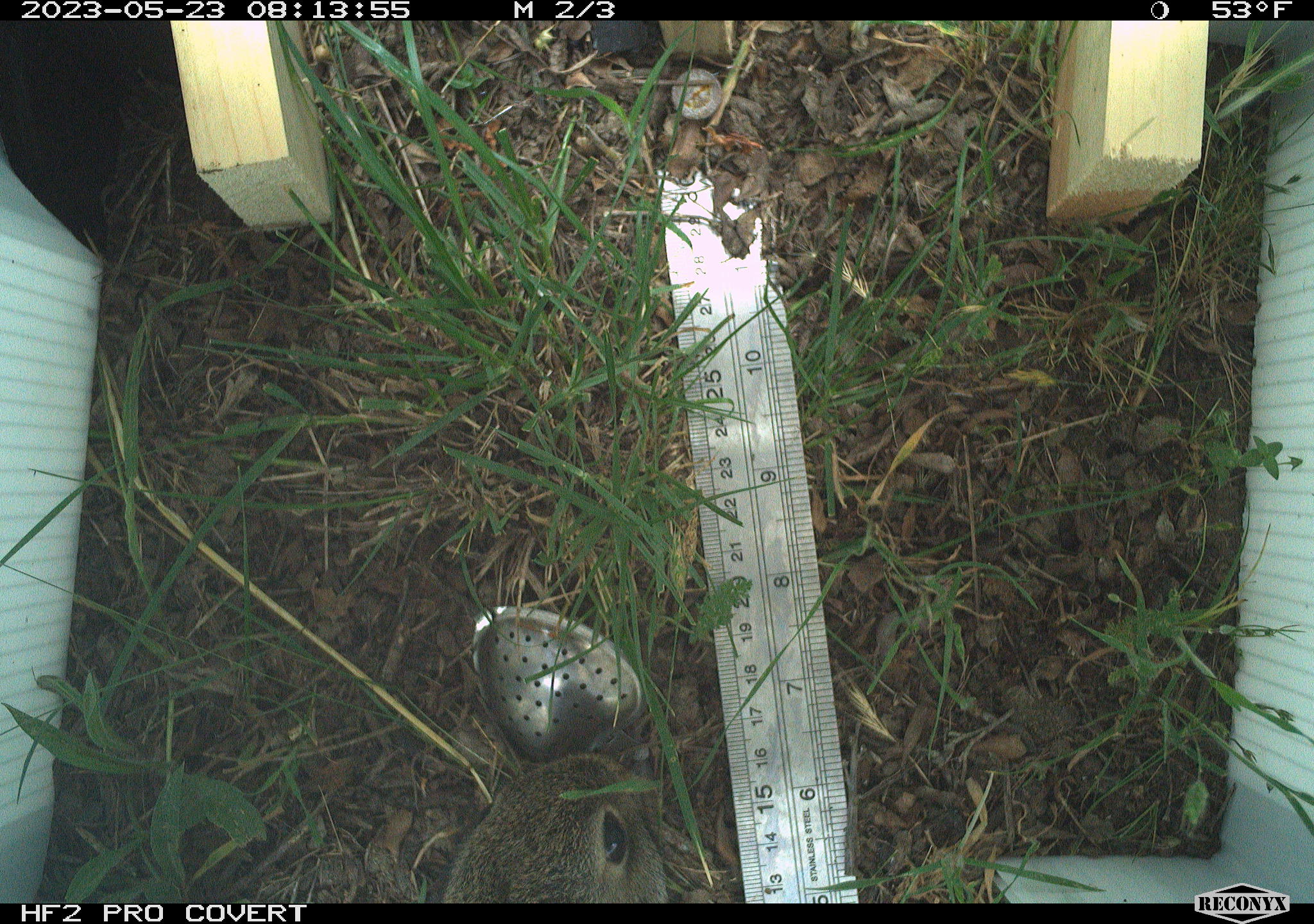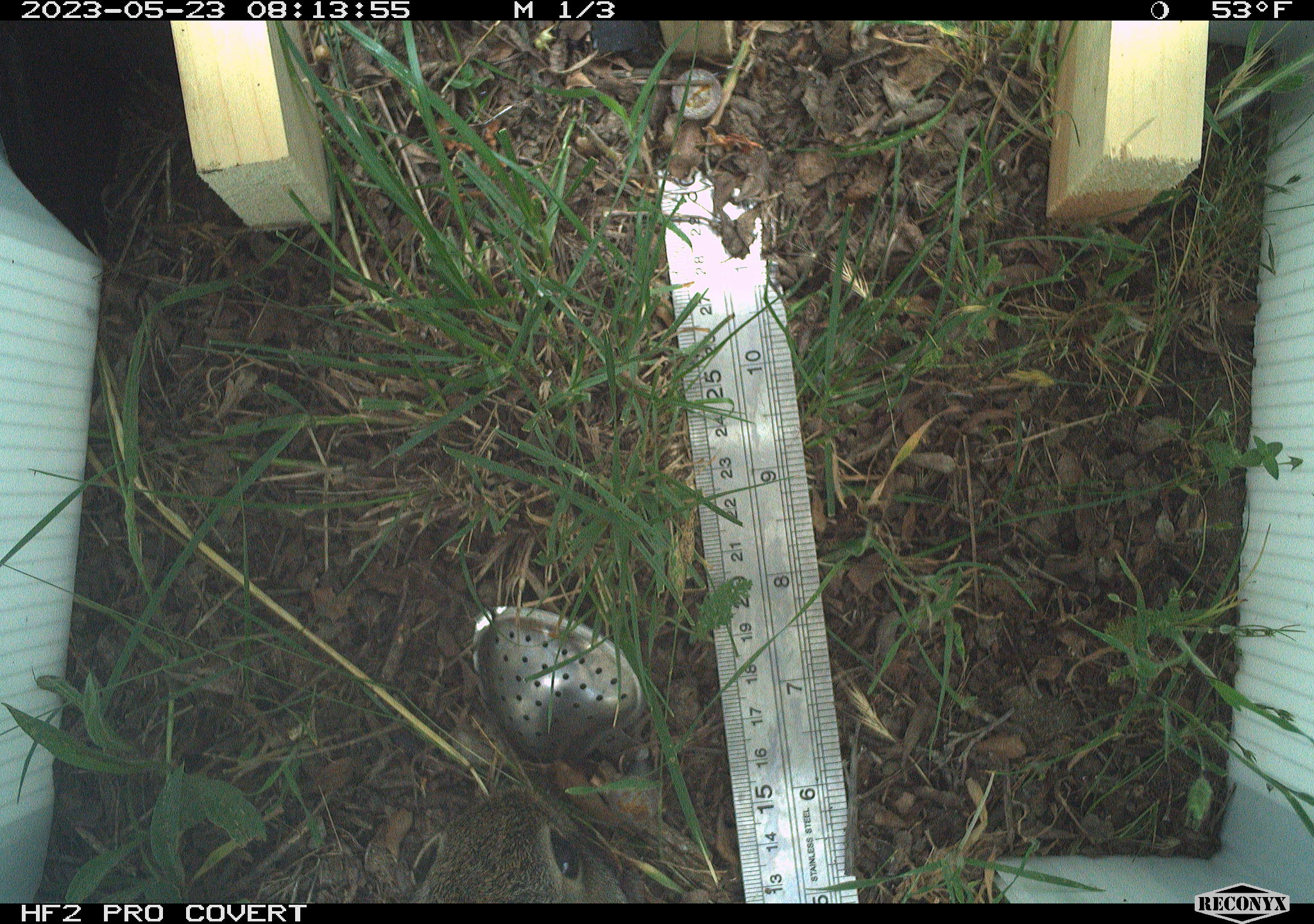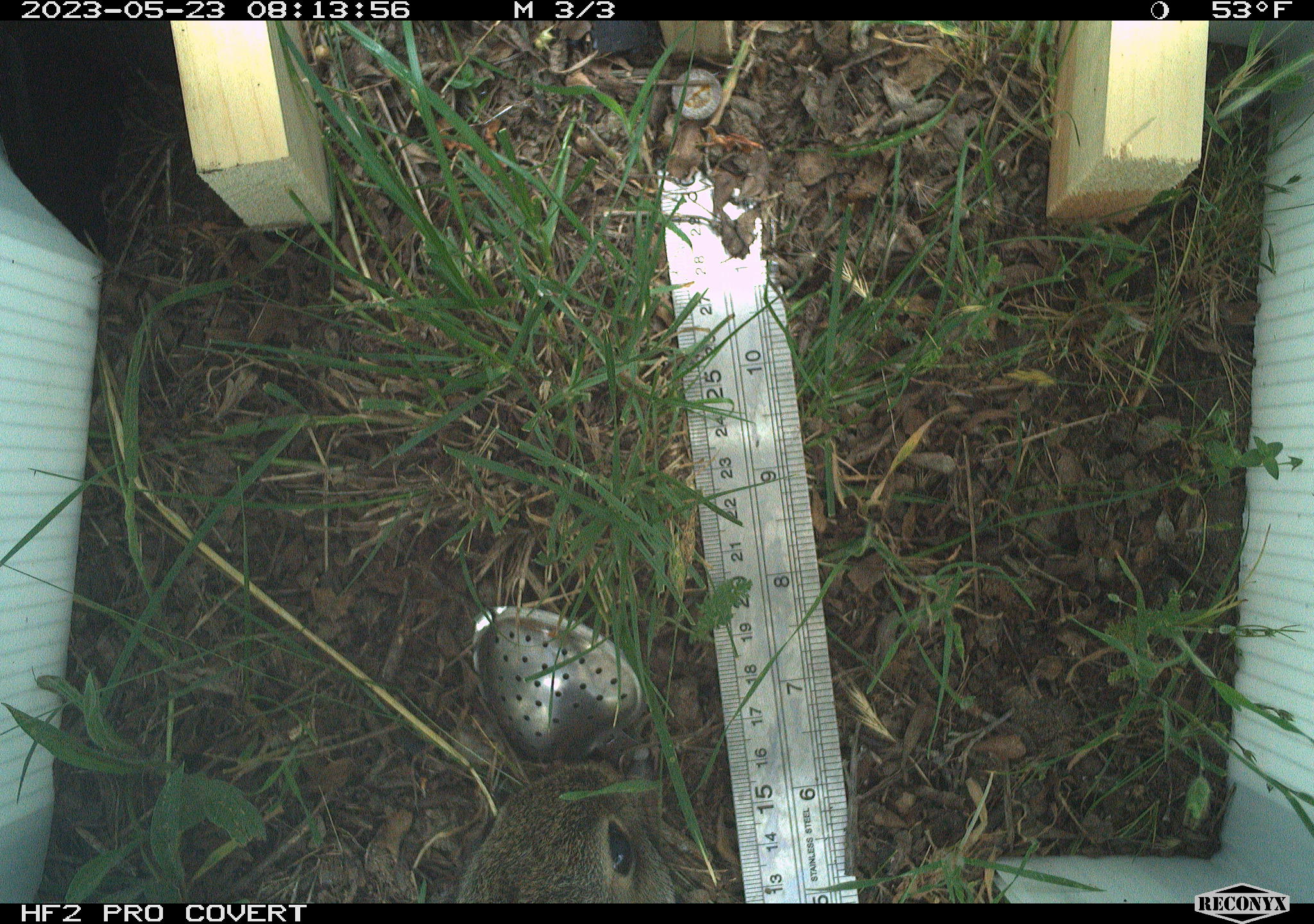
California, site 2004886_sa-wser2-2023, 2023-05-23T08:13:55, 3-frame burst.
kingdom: Animalia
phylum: Chordata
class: Mammalia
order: Lagomorpha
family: Leporidae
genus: Sylvilagus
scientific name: Sylvilagus bachmani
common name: brush rabbit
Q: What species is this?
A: Brush rabbit (Sylvilagus bachmani).